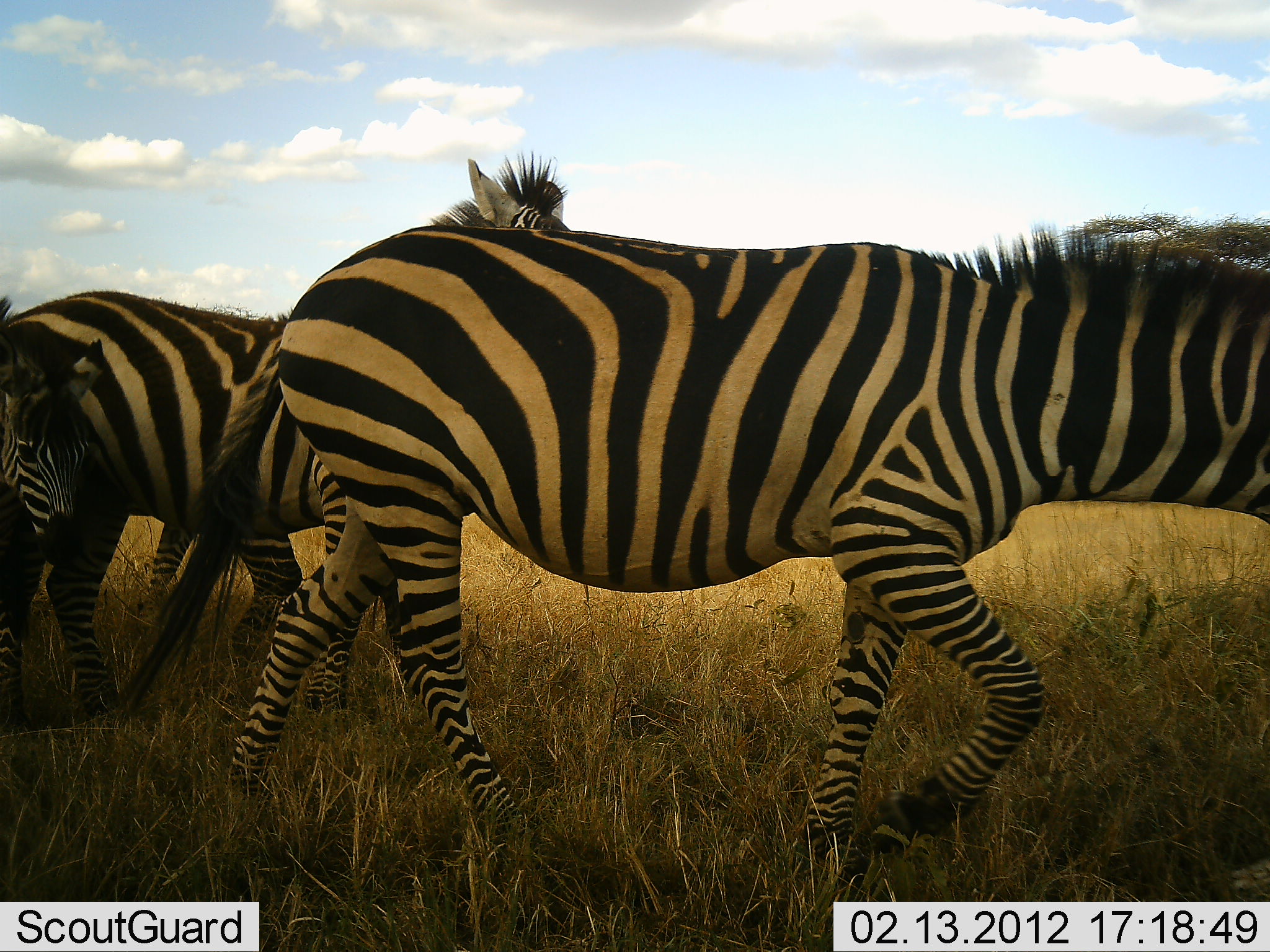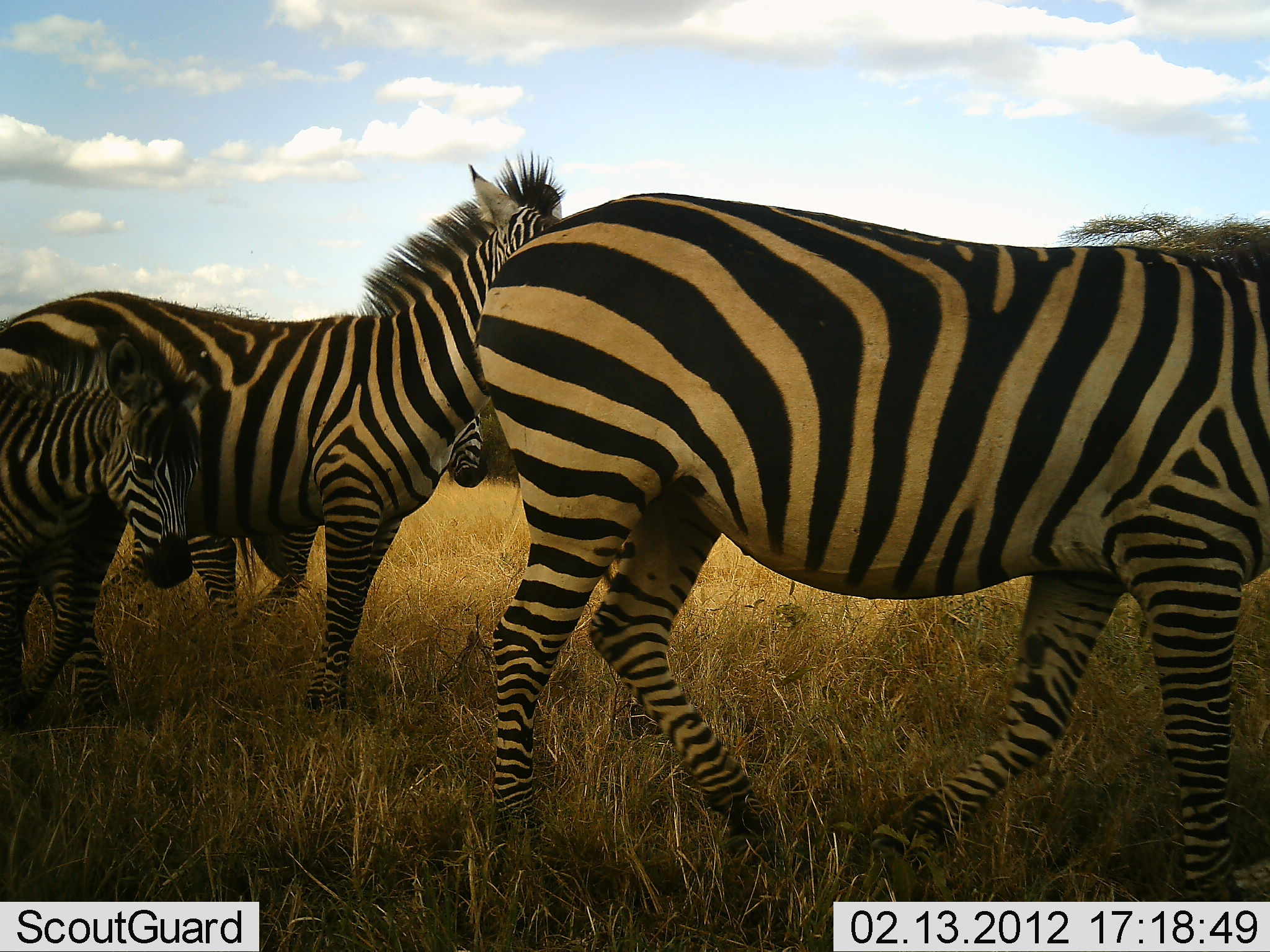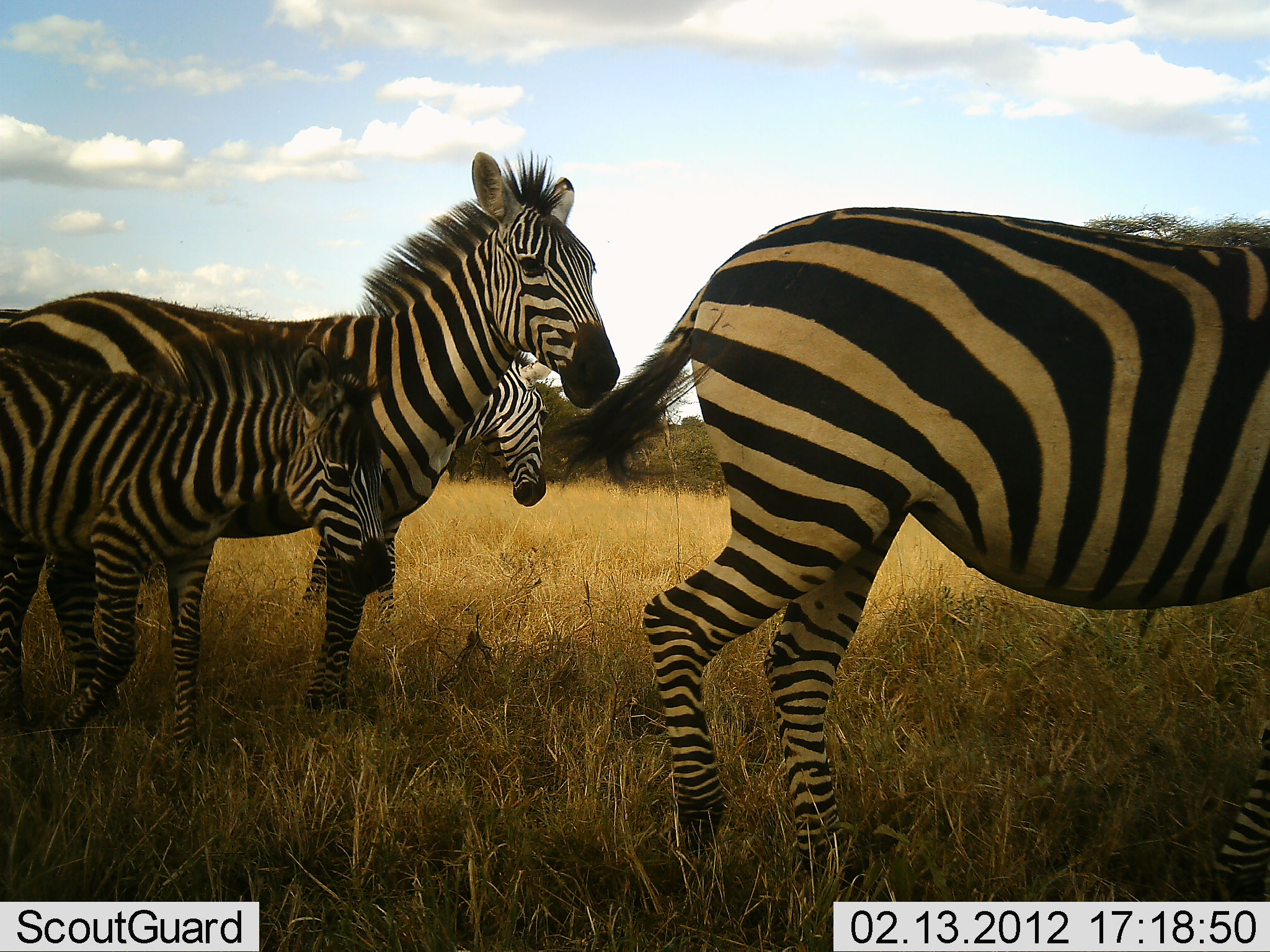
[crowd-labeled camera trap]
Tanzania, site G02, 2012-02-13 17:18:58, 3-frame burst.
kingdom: Animalia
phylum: Chordata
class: Mammalia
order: Perissodactyla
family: Equidae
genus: Equus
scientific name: Equus quagga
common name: plains zebra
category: zebra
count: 4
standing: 64%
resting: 0%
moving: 100%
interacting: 0%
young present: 86%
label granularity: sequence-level